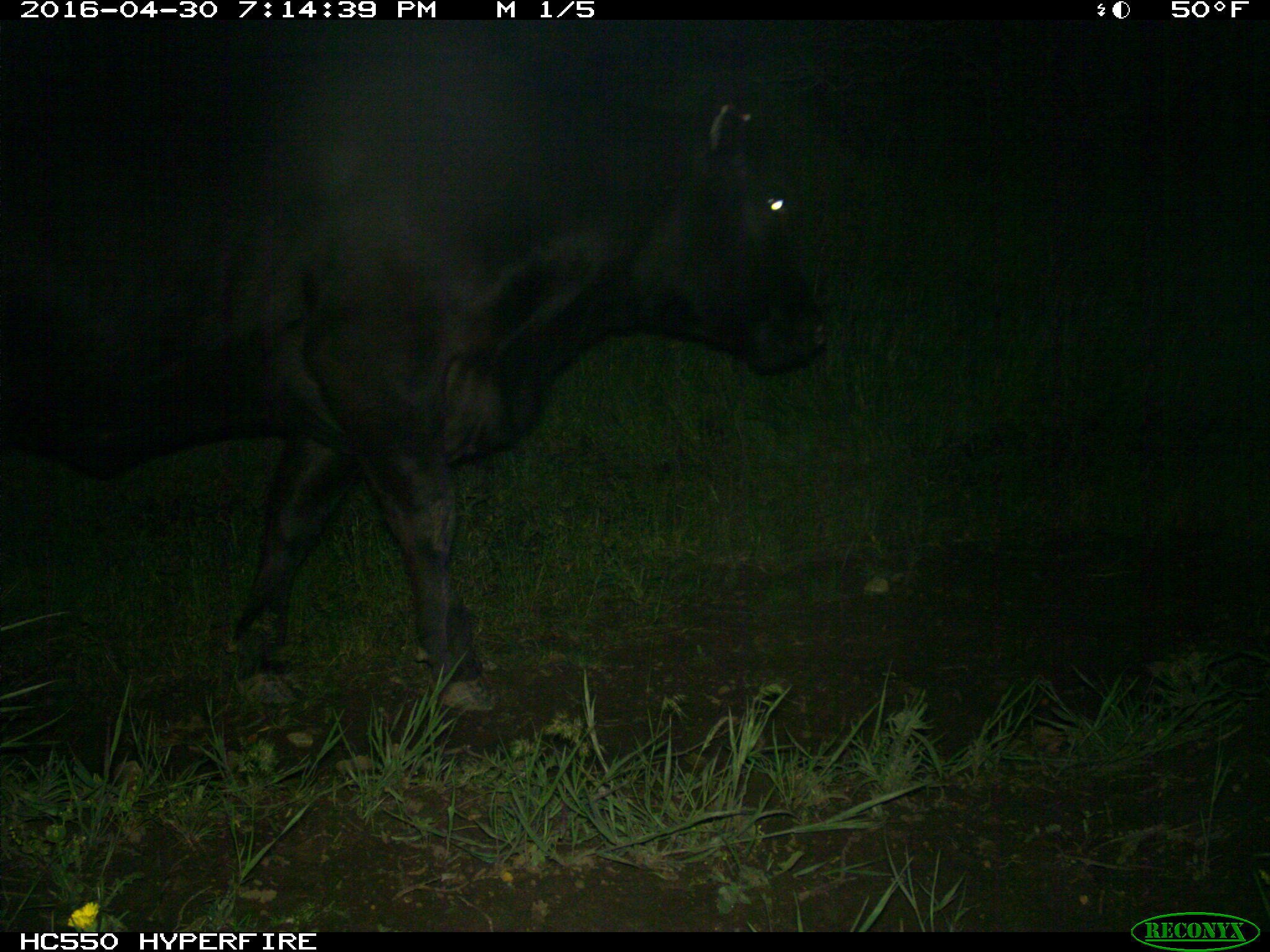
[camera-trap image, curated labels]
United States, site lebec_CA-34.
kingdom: Animalia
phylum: Chordata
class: Mammalia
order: Artiodactyla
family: Bovidae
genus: Bos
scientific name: Bos taurus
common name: domestic cow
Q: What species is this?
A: Bos taurus (domestic cow).